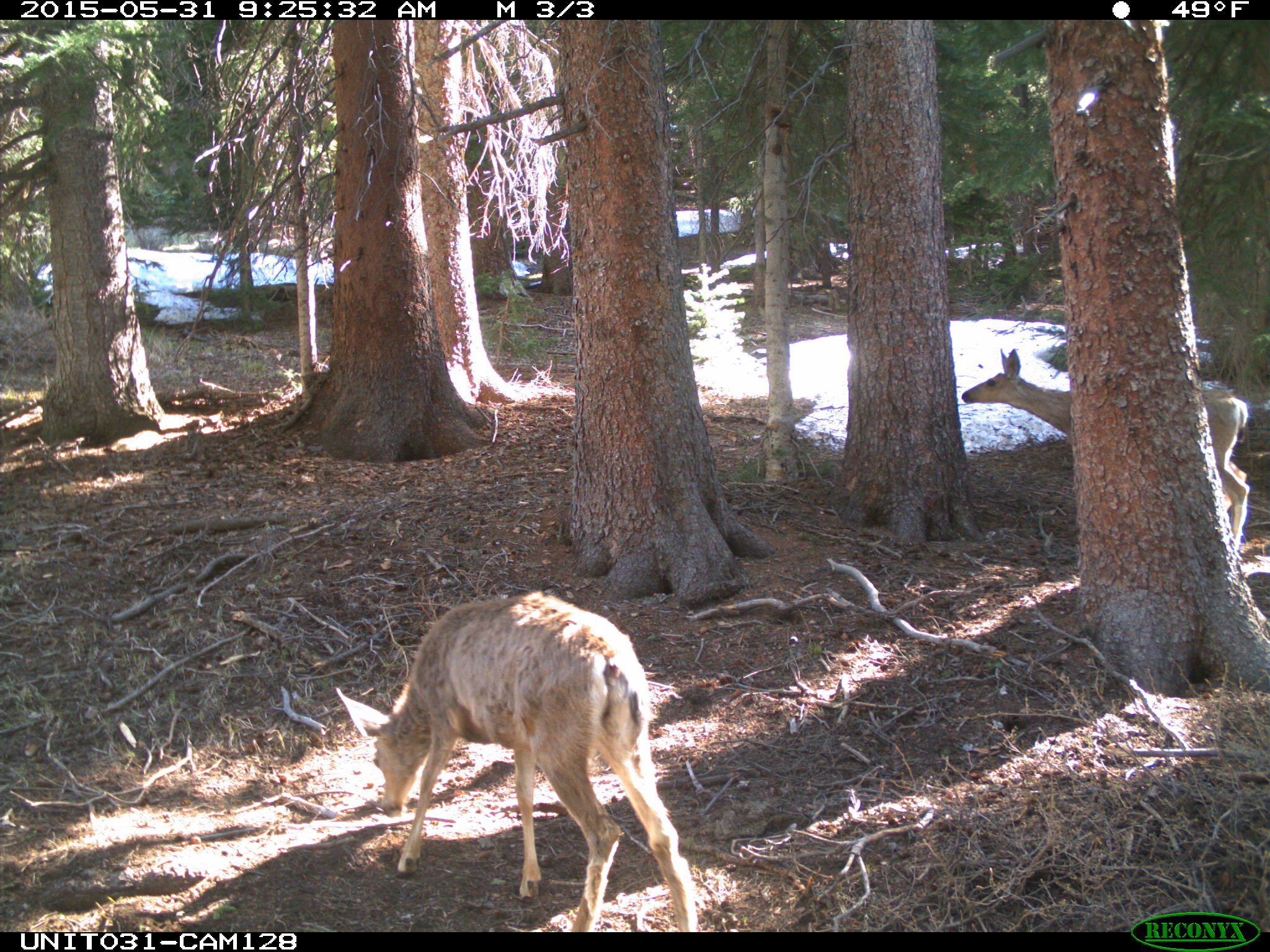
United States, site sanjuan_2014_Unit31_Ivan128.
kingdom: Animalia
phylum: Chordata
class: Mammalia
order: Artiodactyla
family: Cervidae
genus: Odocoileus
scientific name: Odocoileus hemionus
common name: mule deer